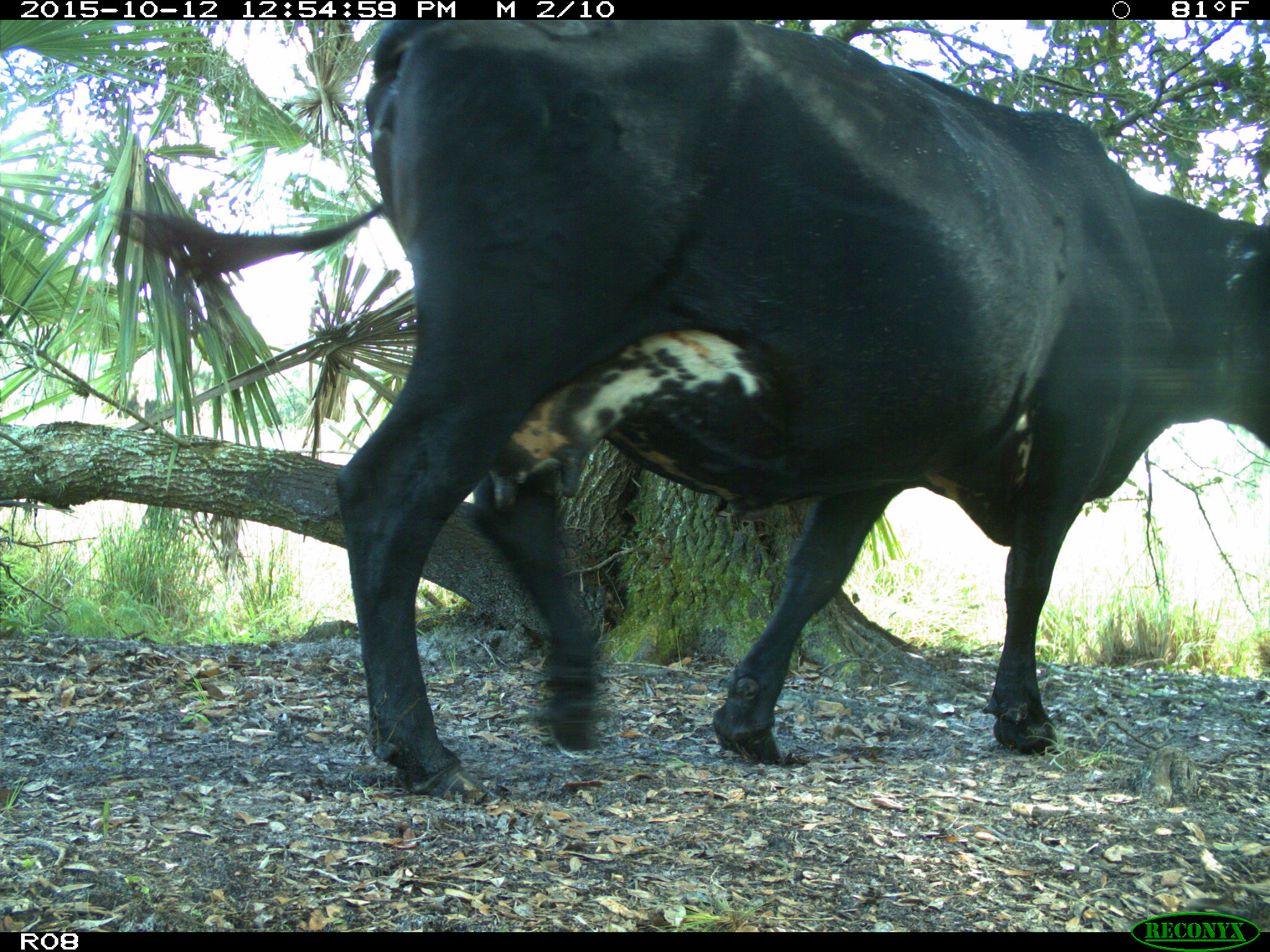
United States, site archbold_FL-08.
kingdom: Animalia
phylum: Chordata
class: Mammalia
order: Artiodactyla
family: Bovidae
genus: Bos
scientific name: Bos taurus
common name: domestic cow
Bos taurus (domestic cow).